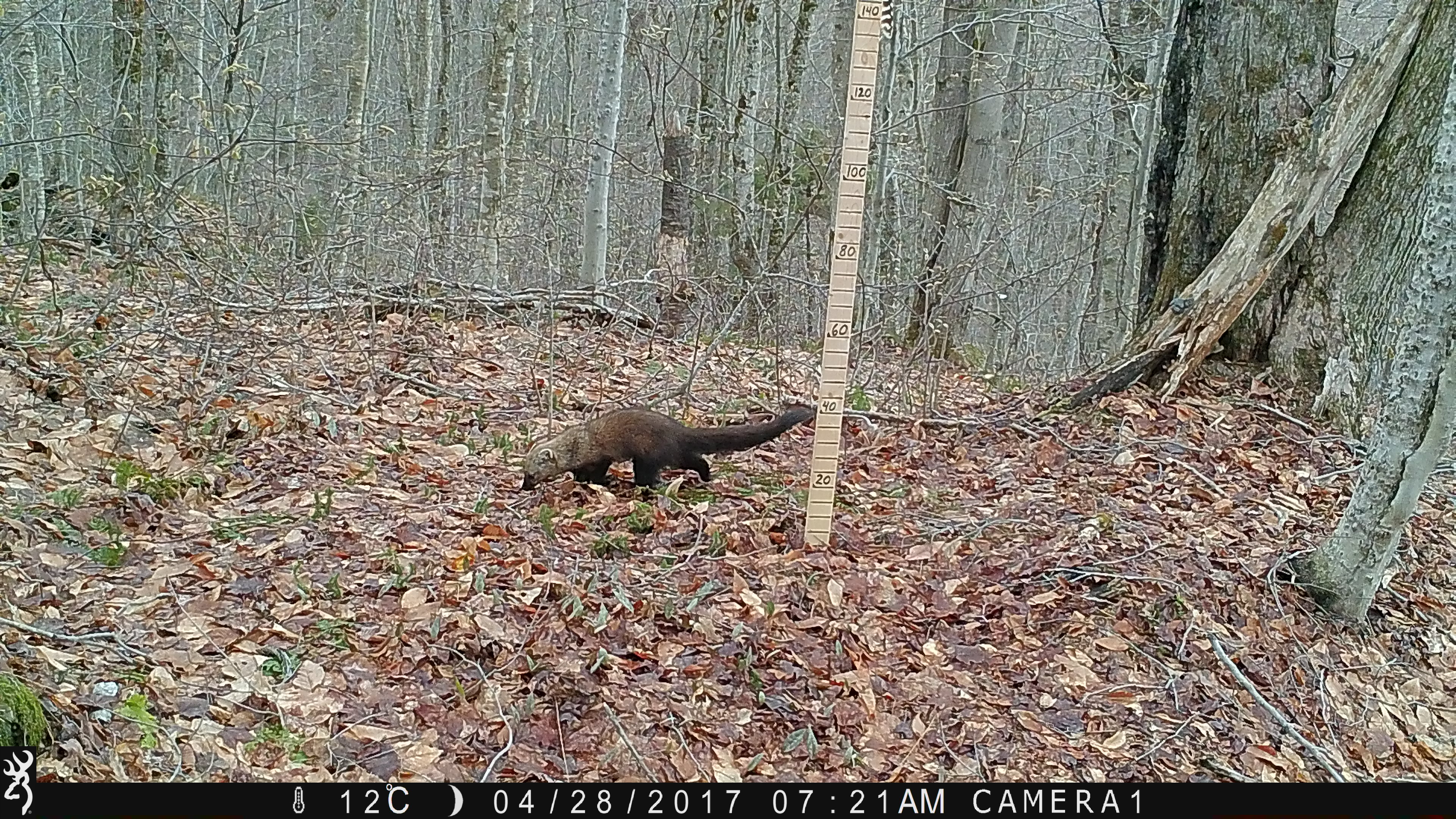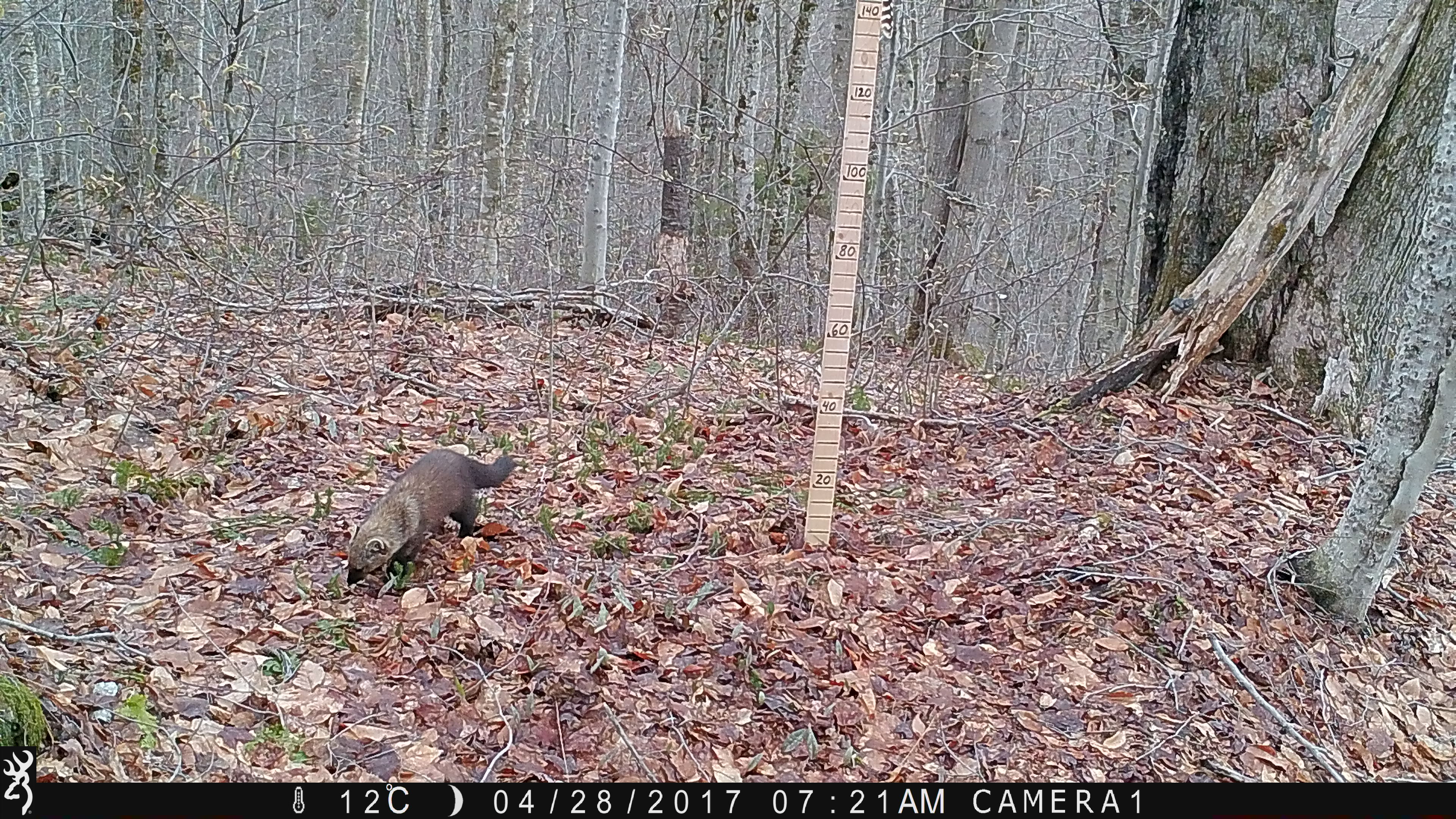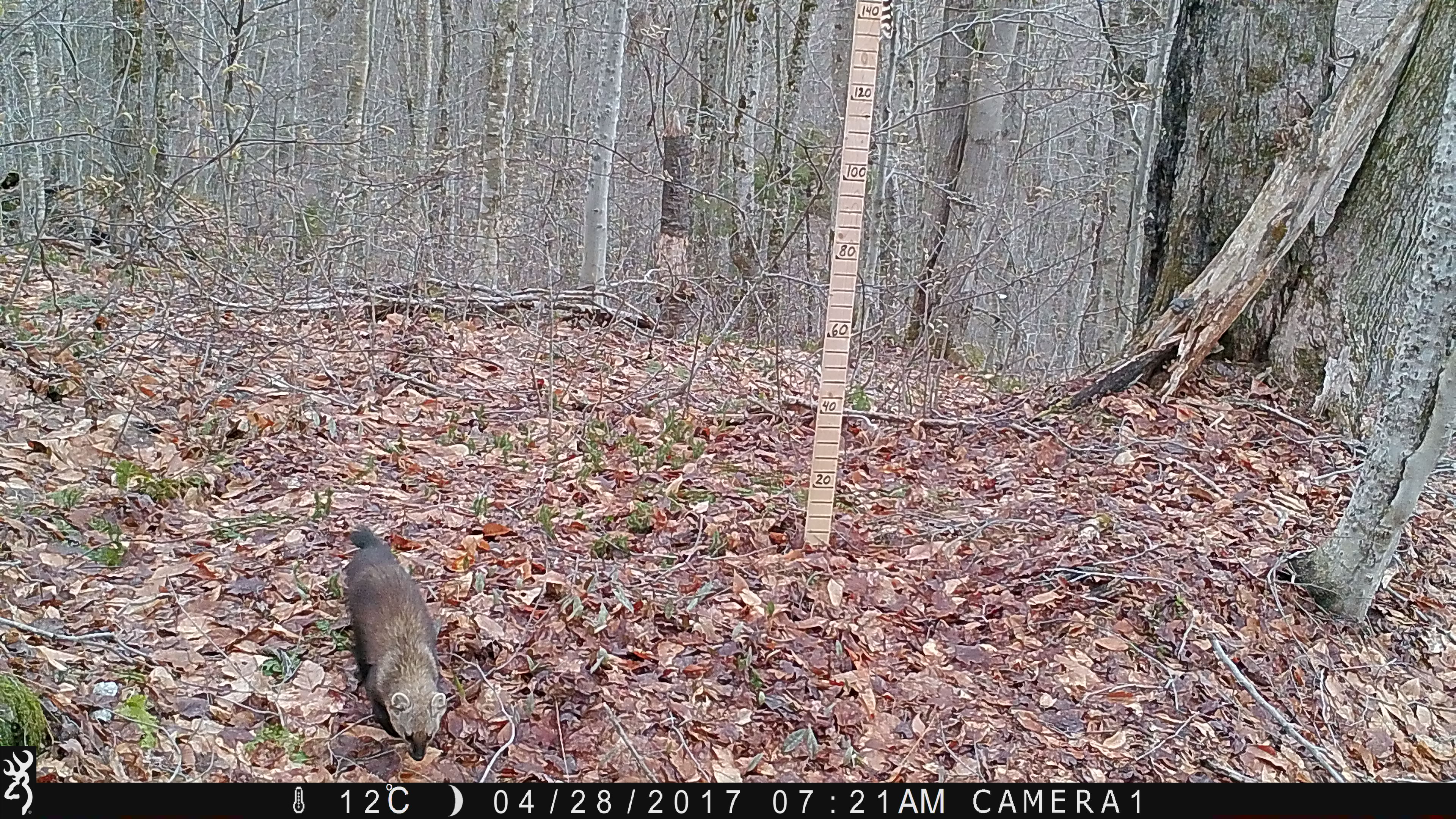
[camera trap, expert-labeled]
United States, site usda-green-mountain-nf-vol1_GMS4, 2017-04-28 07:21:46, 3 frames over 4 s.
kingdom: Animalia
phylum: Chordata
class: Mammalia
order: Carnivora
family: Mustelidae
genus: Pekania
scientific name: Pekania pennanti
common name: fisher